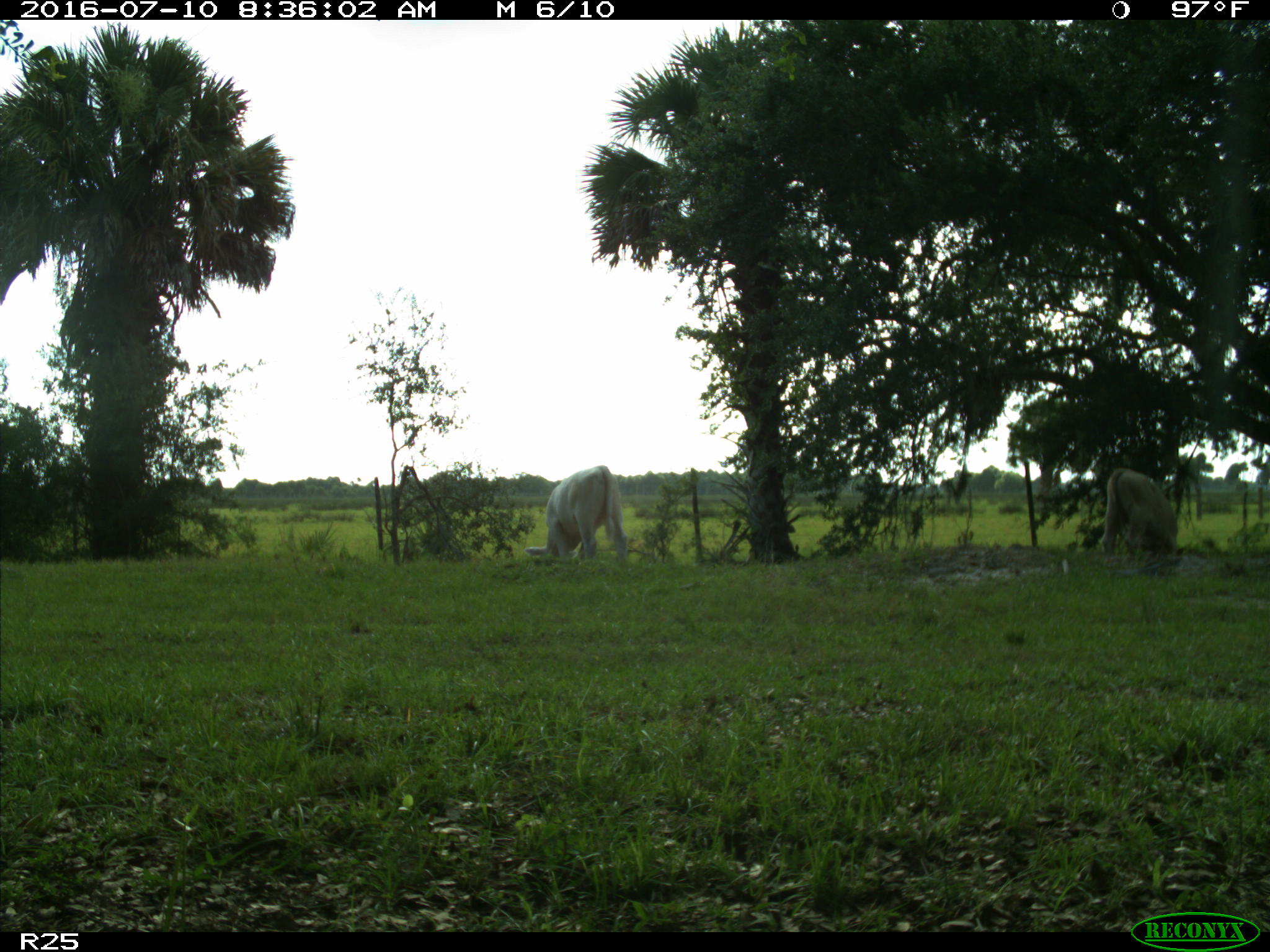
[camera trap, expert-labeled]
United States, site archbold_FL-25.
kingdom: Animalia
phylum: Chordata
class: Mammalia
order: Artiodactyla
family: Bovidae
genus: Bos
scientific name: Bos taurus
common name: domestic cow